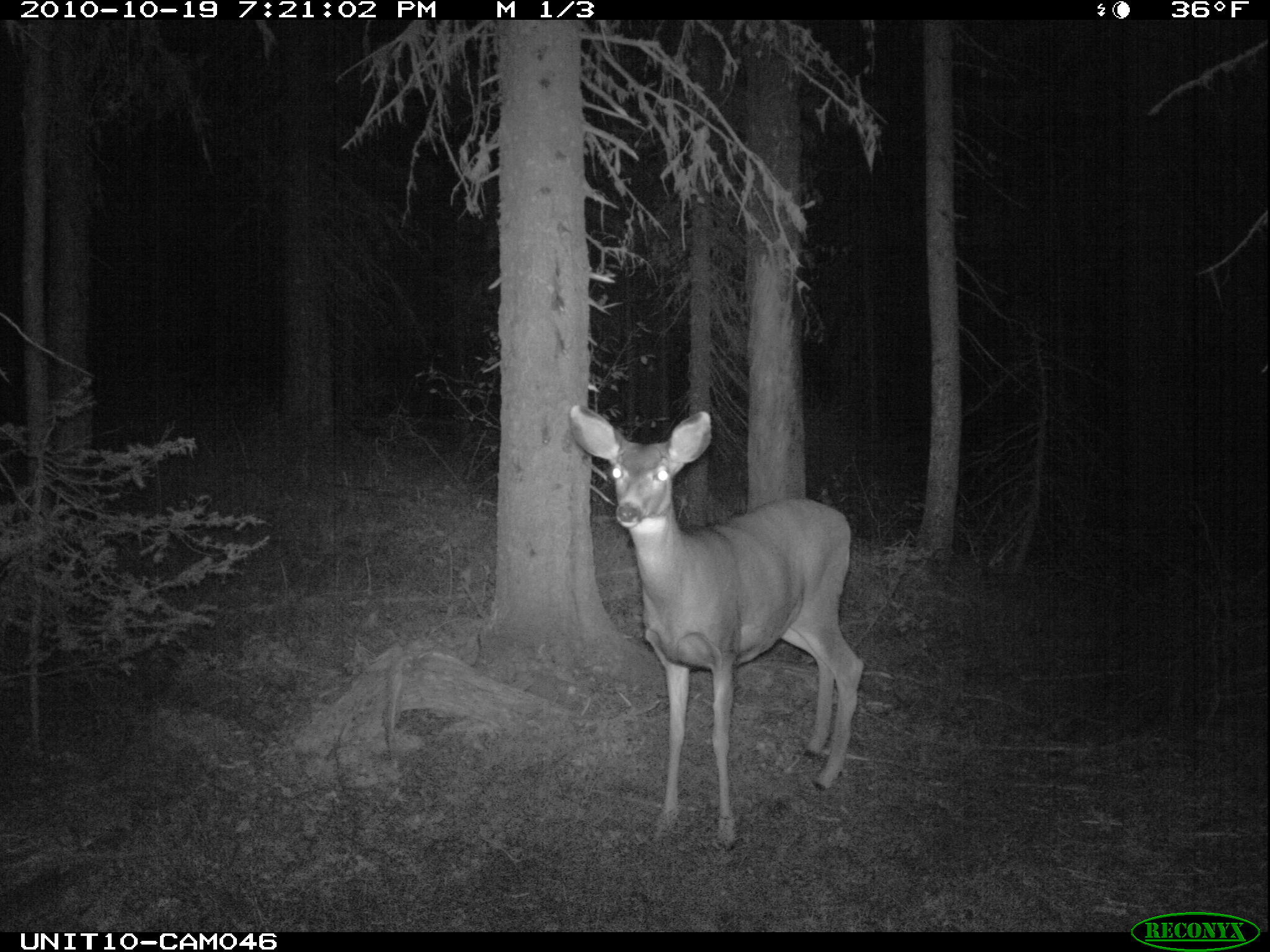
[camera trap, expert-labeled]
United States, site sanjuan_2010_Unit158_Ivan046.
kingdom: Animalia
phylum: Chordata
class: Mammalia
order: Artiodactyla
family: Cervidae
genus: Odocoileus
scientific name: Odocoileus hemionus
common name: mule deer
Odocoileus hemionus (mule deer).